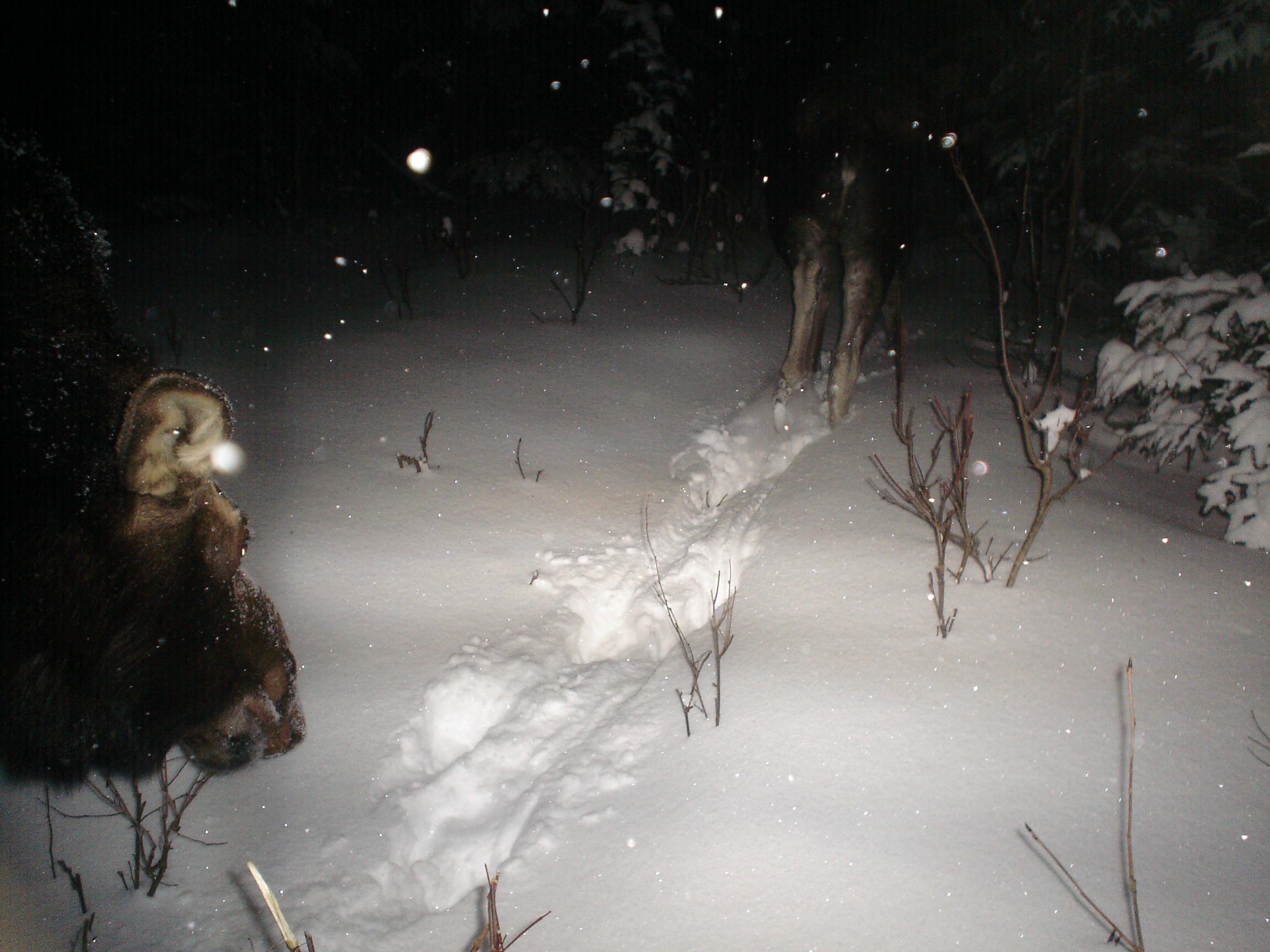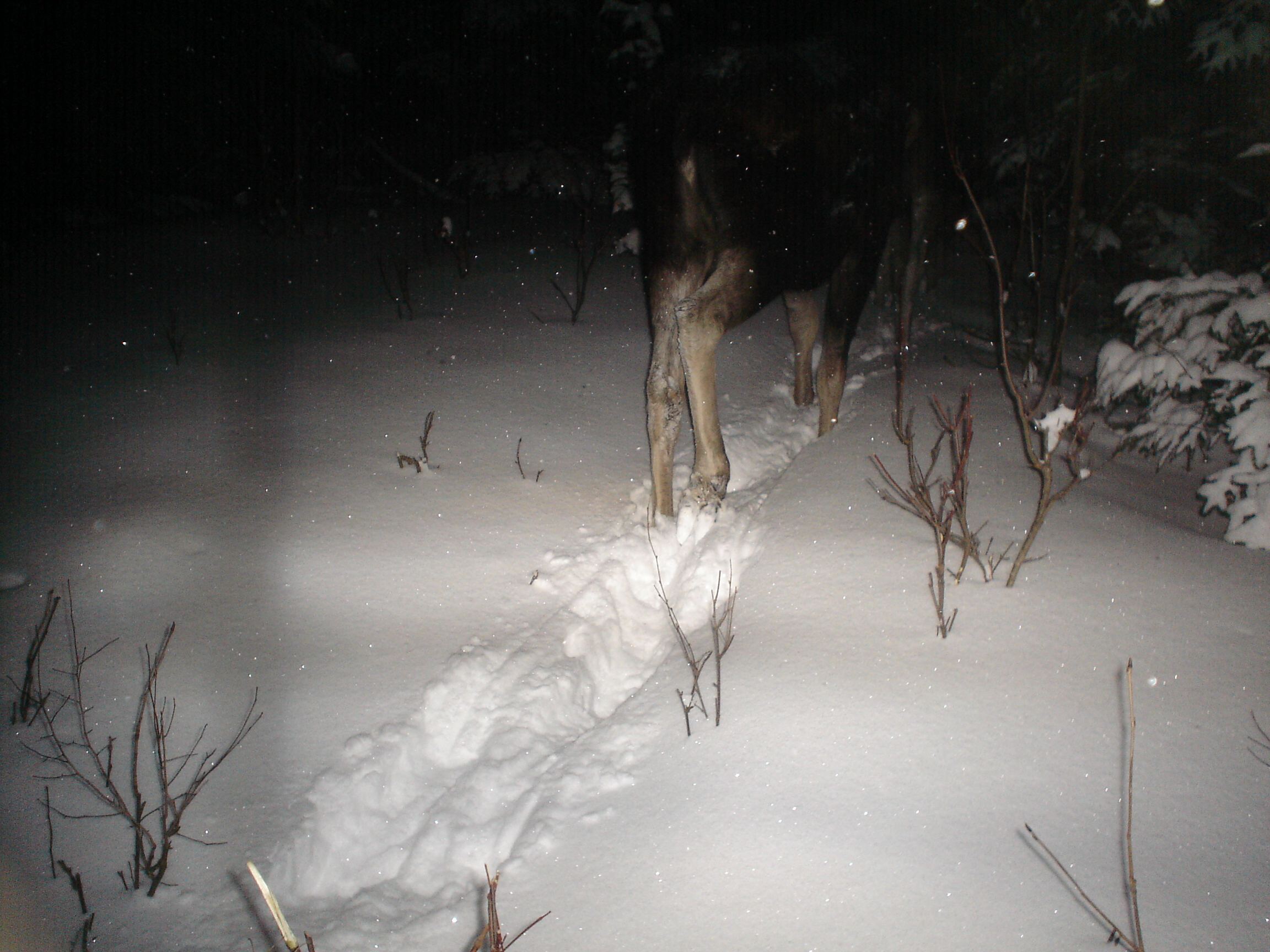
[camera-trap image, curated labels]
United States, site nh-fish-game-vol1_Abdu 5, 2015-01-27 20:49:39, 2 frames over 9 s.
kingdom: Animalia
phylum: Chordata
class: Mammalia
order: Artiodactyla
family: Cervidae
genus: Alces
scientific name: Alces alces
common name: moose